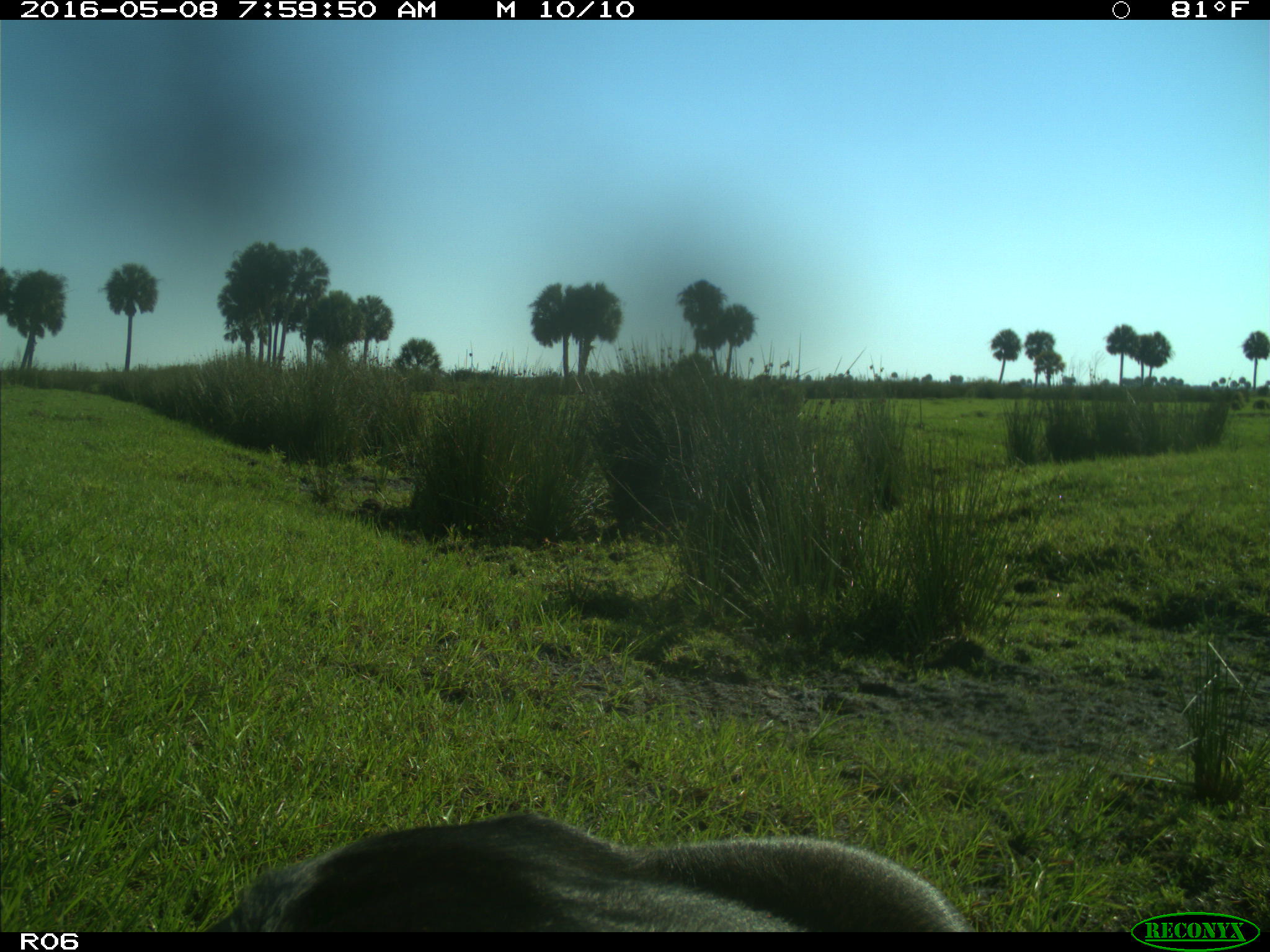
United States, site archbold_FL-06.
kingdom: Animalia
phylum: Chordata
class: Mammalia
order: Artiodactyla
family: Bovidae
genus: Bos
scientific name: Bos taurus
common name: domestic cow